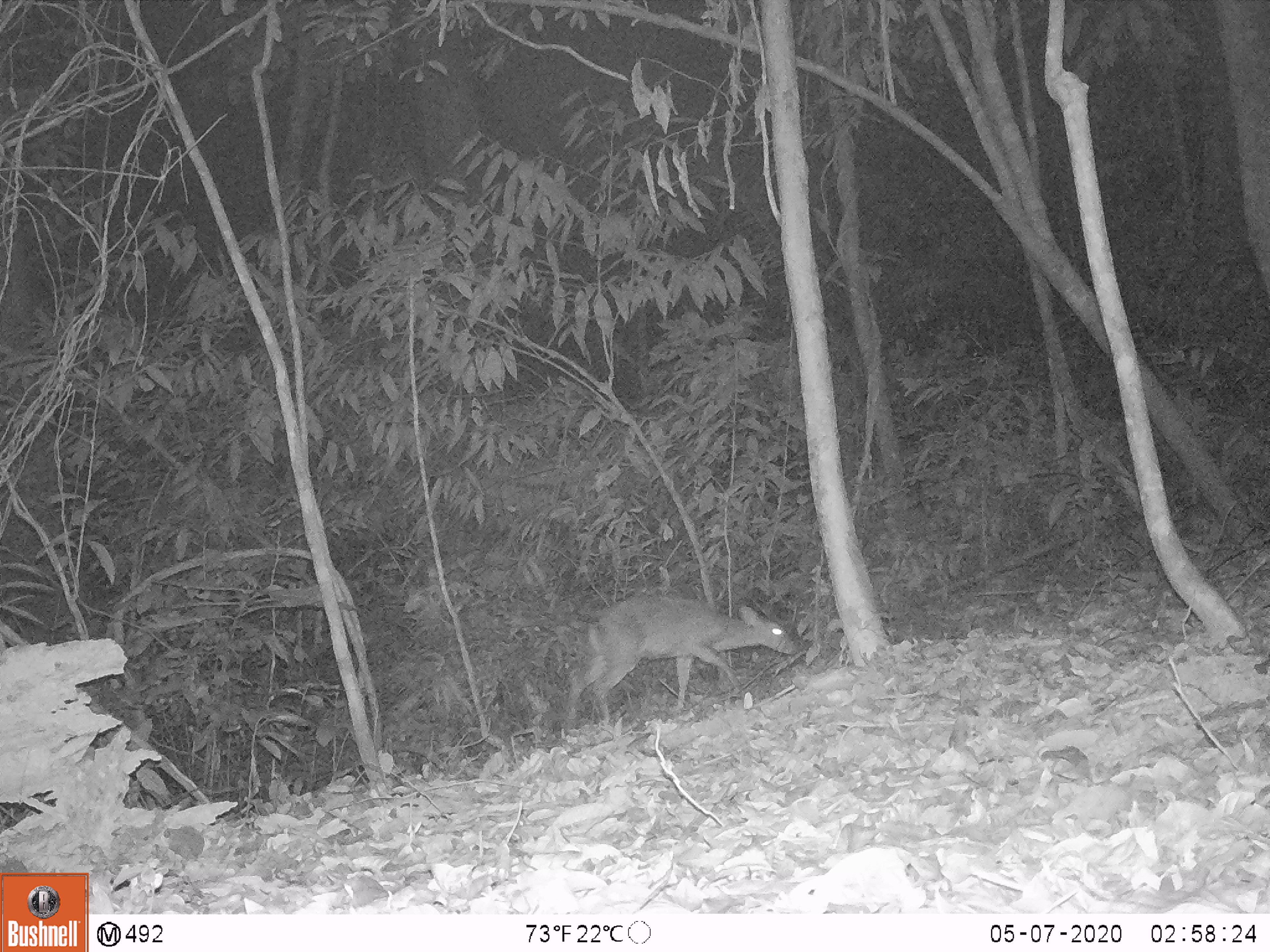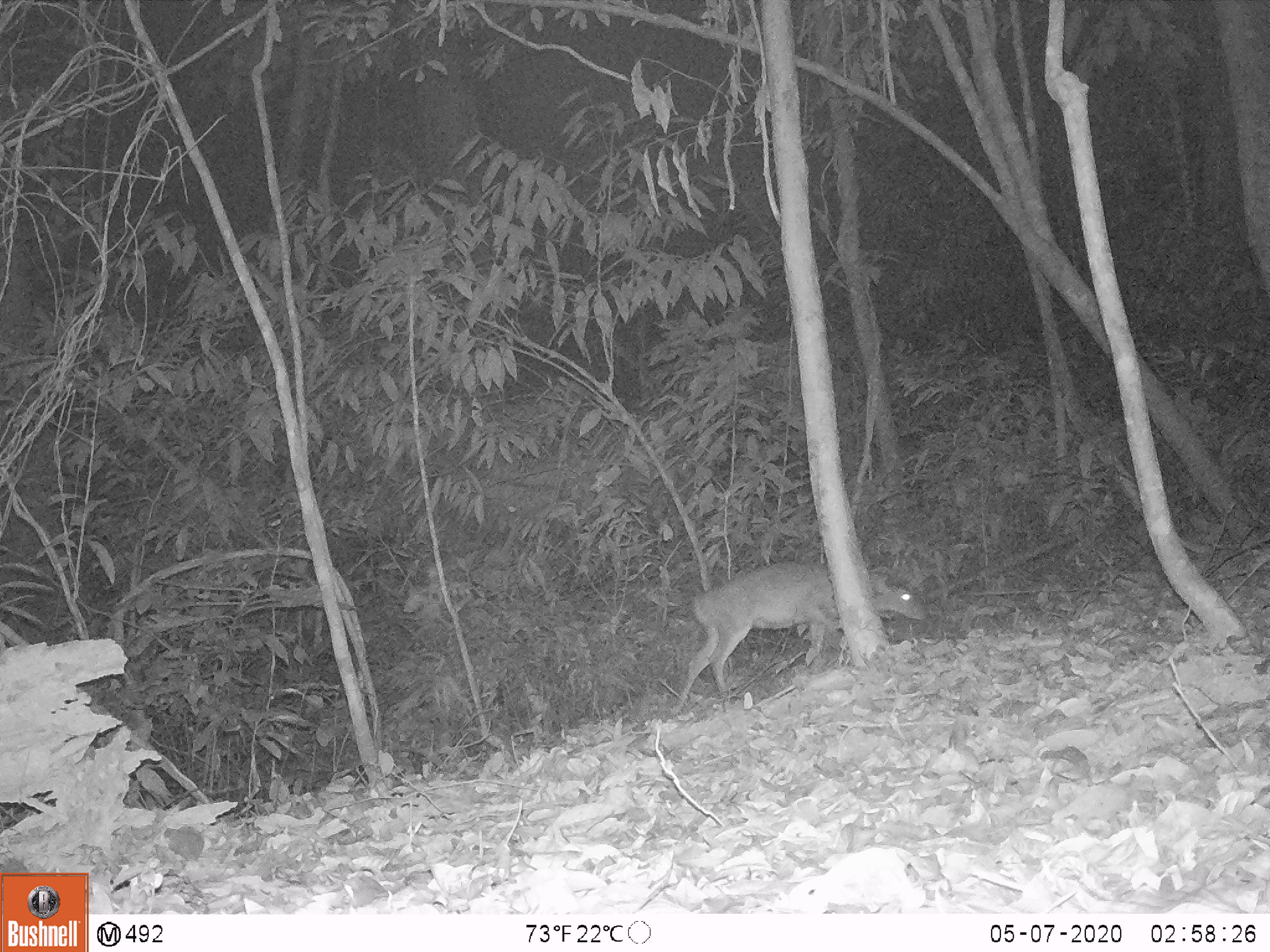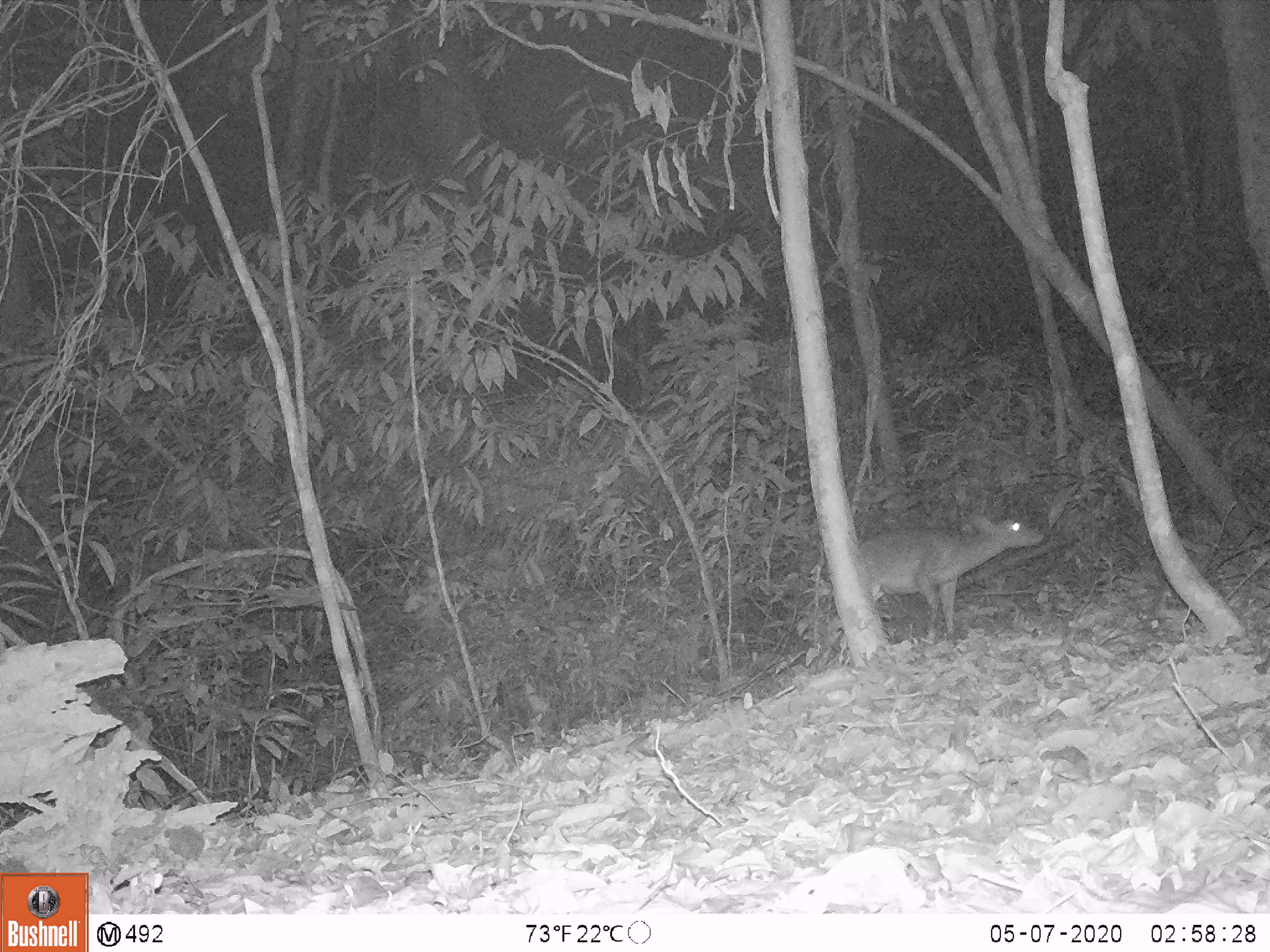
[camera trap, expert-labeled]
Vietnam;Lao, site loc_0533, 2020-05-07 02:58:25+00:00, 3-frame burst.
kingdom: Animalia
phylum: Chordata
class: Mammalia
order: Artiodactyla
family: Cervidae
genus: Muntiacus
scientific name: Muntiacus vuquangensis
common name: large-antlered muntjac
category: large antlered muntjac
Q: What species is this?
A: Large antlered muntjac (large-antlered muntjac) (Muntiacus vuquangensis).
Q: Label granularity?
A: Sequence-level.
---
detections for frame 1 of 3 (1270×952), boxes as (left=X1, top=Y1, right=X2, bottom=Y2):
large antlered muntjac: (left=565, top=596, right=798, bottom=729)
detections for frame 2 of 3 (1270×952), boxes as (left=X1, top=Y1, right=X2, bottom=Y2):
large antlered muntjac: (left=672, top=560, right=927, bottom=715)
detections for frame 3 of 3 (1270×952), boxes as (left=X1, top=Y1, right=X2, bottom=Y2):
large antlered muntjac: (left=811, top=507, right=1045, bottom=671)